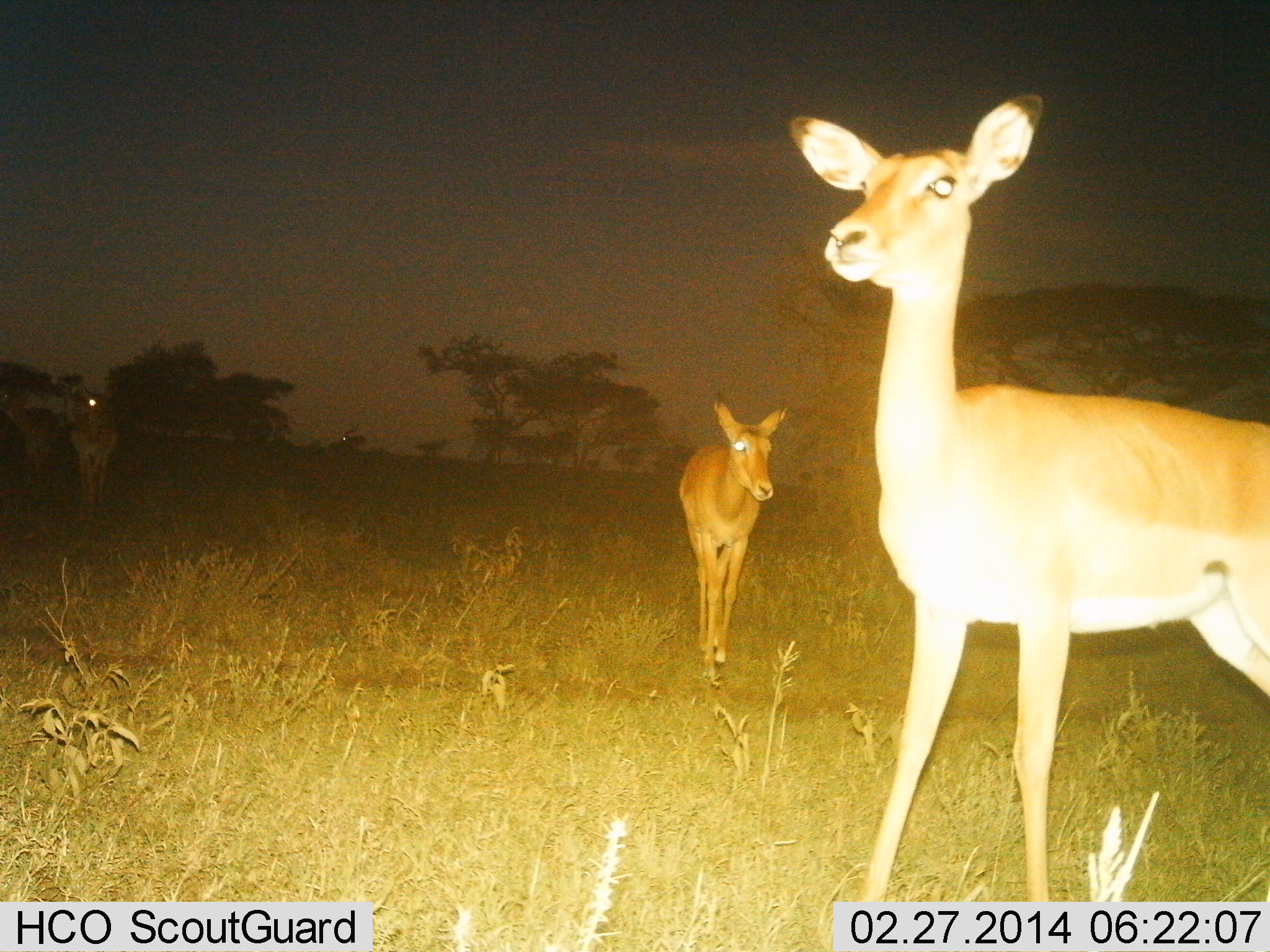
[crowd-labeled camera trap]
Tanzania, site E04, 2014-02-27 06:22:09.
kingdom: Animalia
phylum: Chordata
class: Mammalia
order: Artiodactyla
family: Bovidae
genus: Aepyceros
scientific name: Aepyceros melampus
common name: impala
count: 3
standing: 70%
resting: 0%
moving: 50%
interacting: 0%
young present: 0%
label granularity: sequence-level